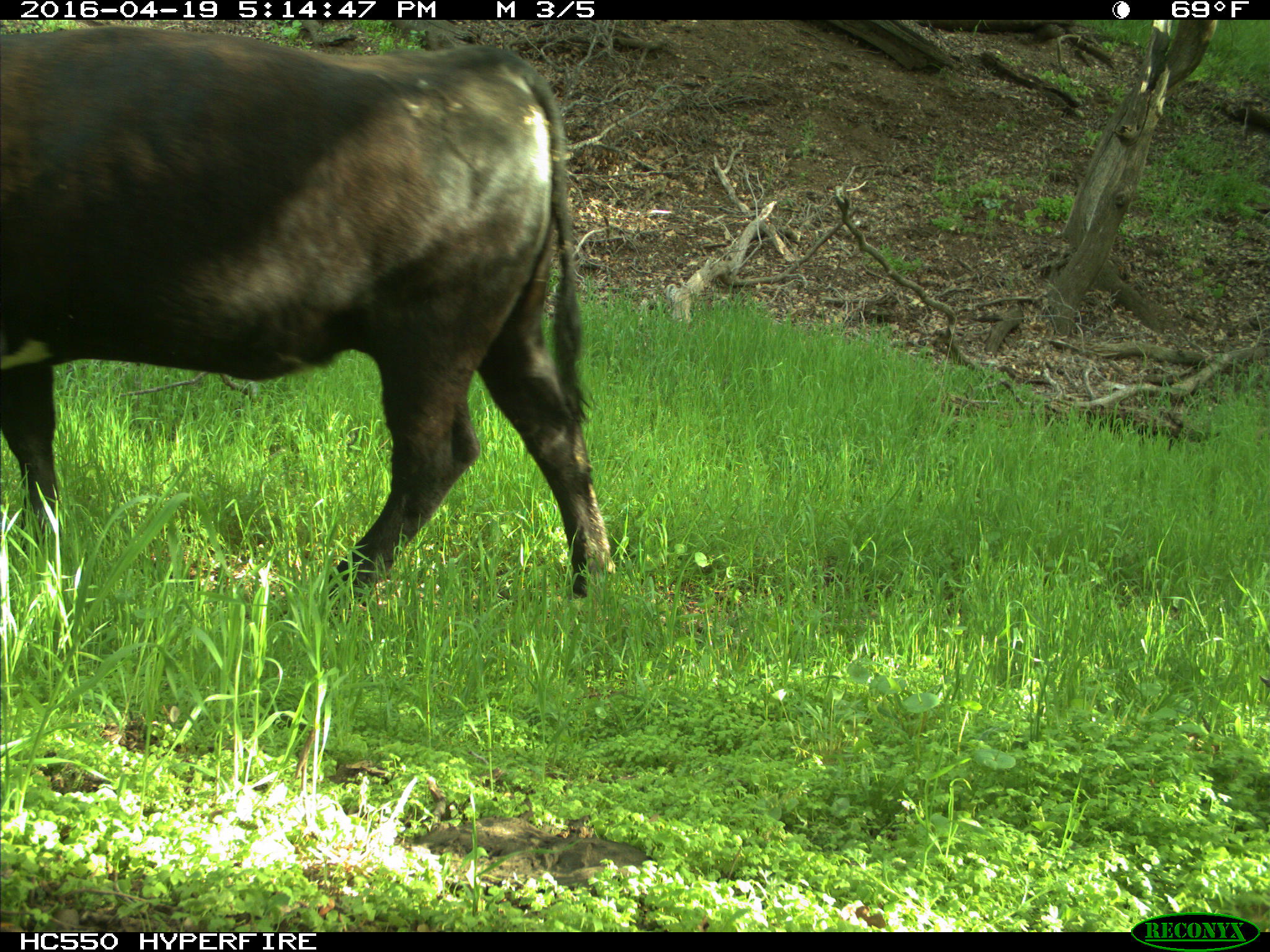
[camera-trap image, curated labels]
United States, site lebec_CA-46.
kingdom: Animalia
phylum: Chordata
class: Mammalia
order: Artiodactyla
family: Bovidae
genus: Bos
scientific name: Bos taurus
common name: domestic cow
Bos taurus (domestic cow).